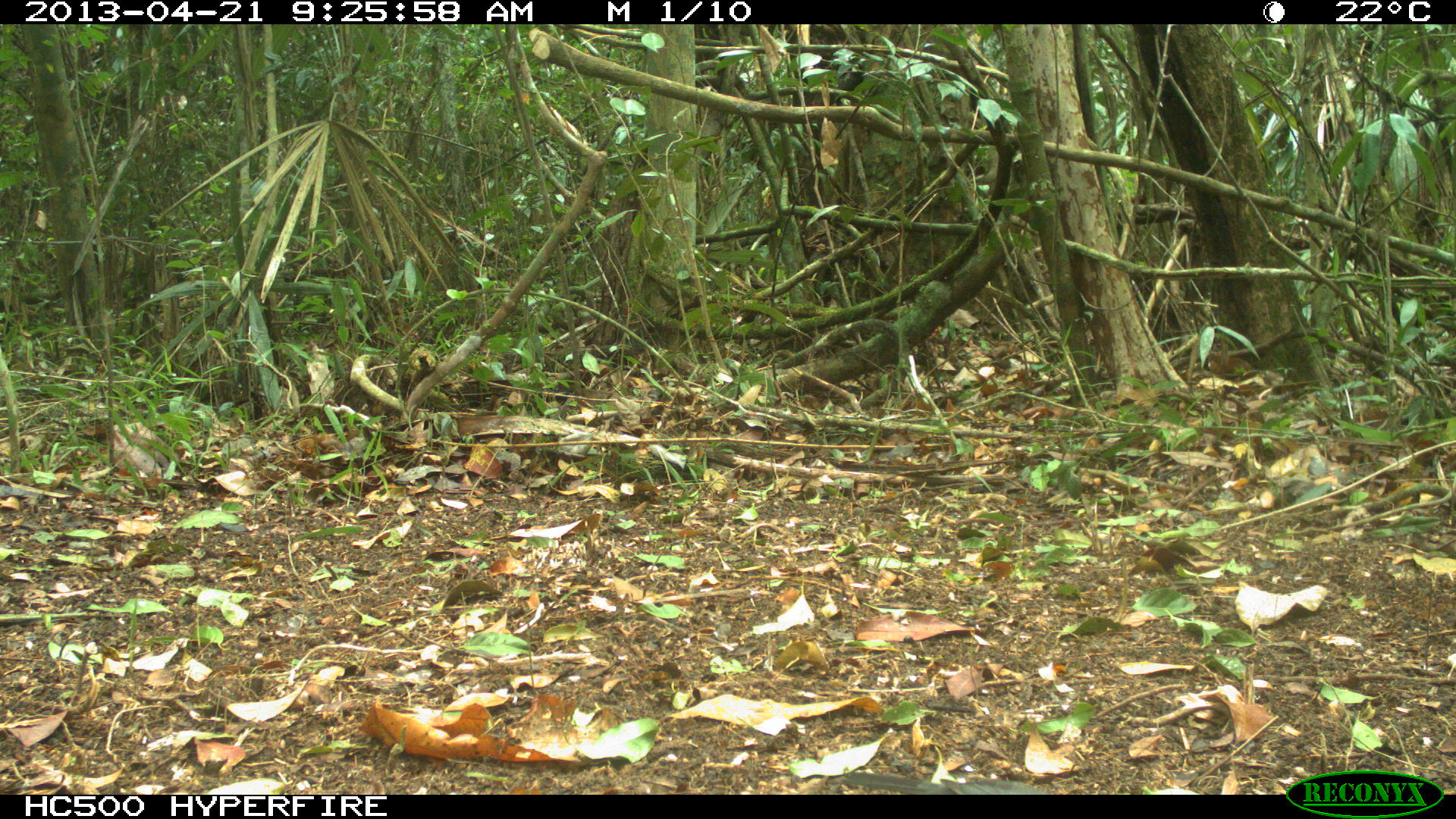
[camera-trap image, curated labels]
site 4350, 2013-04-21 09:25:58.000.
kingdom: Animalia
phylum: Chordata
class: Aves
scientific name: Aves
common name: bird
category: ave desconocida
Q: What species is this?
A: Ave desconocida (bird) (Aves).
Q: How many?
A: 1.